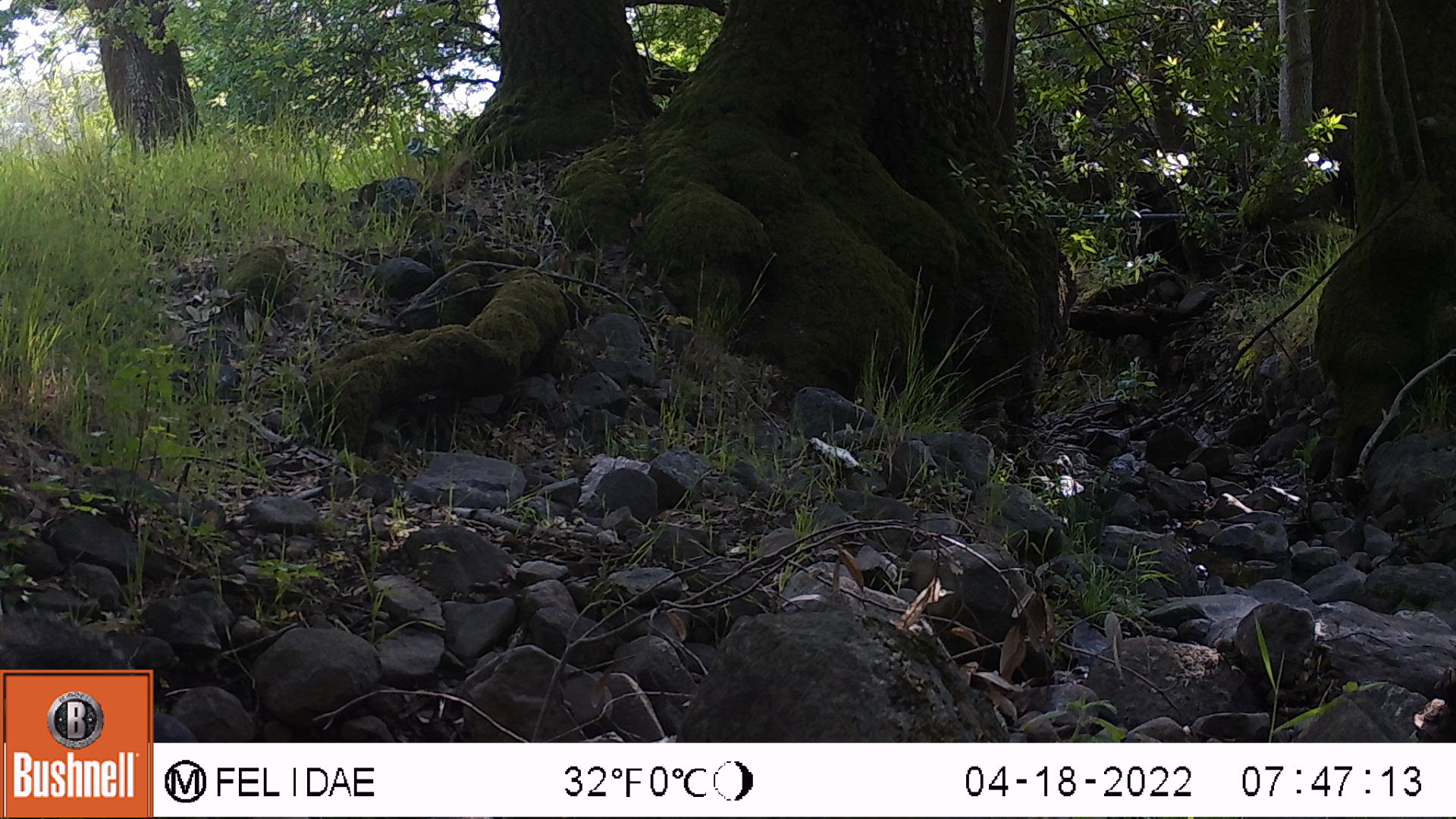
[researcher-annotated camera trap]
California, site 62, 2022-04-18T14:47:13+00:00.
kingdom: Animalia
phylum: Chordata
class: Mammalia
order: Rodentia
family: Sciuridae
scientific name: Sciuridae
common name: squirrel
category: unknown squirrel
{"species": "unknown squirrel (squirrel) (Sciuridae)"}